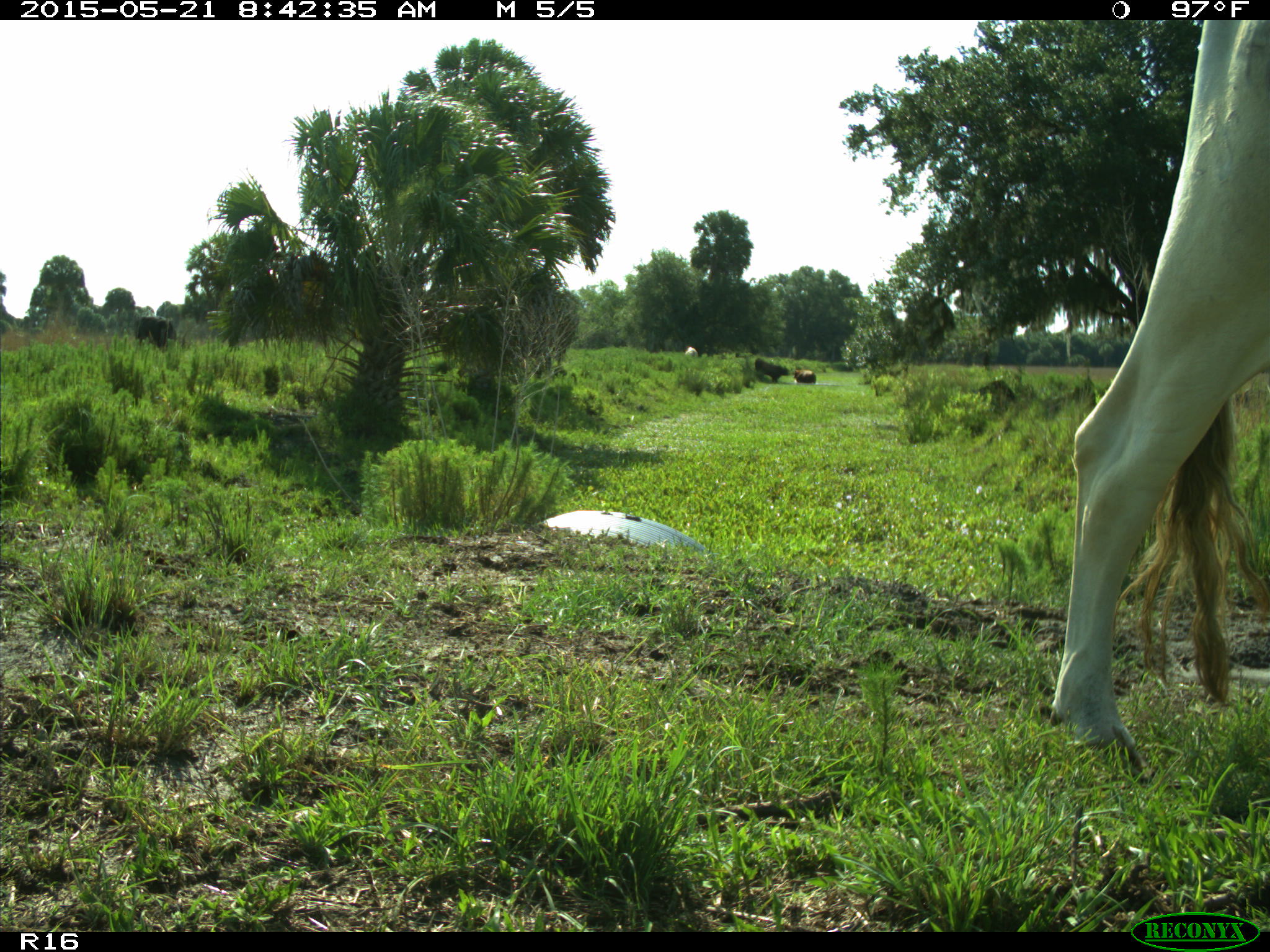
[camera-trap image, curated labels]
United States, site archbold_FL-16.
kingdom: Animalia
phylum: Chordata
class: Mammalia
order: Artiodactyla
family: Bovidae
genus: Bos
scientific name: Bos taurus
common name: domestic cow